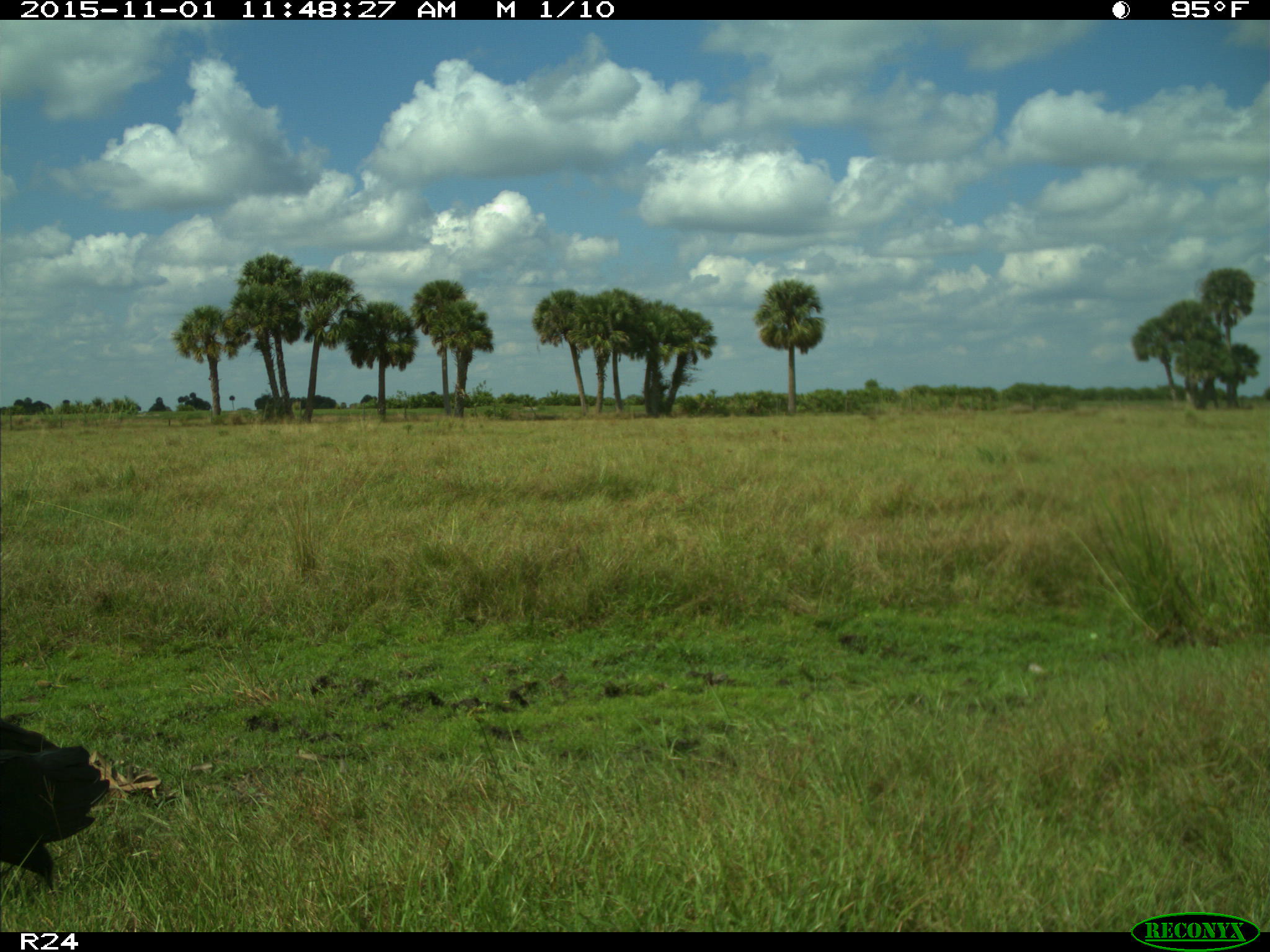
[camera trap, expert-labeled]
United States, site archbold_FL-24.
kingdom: Animalia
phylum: Chordata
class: Aves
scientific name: Aves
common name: birds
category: unidentified bird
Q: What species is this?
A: Unidentified bird (birds) (Aves).